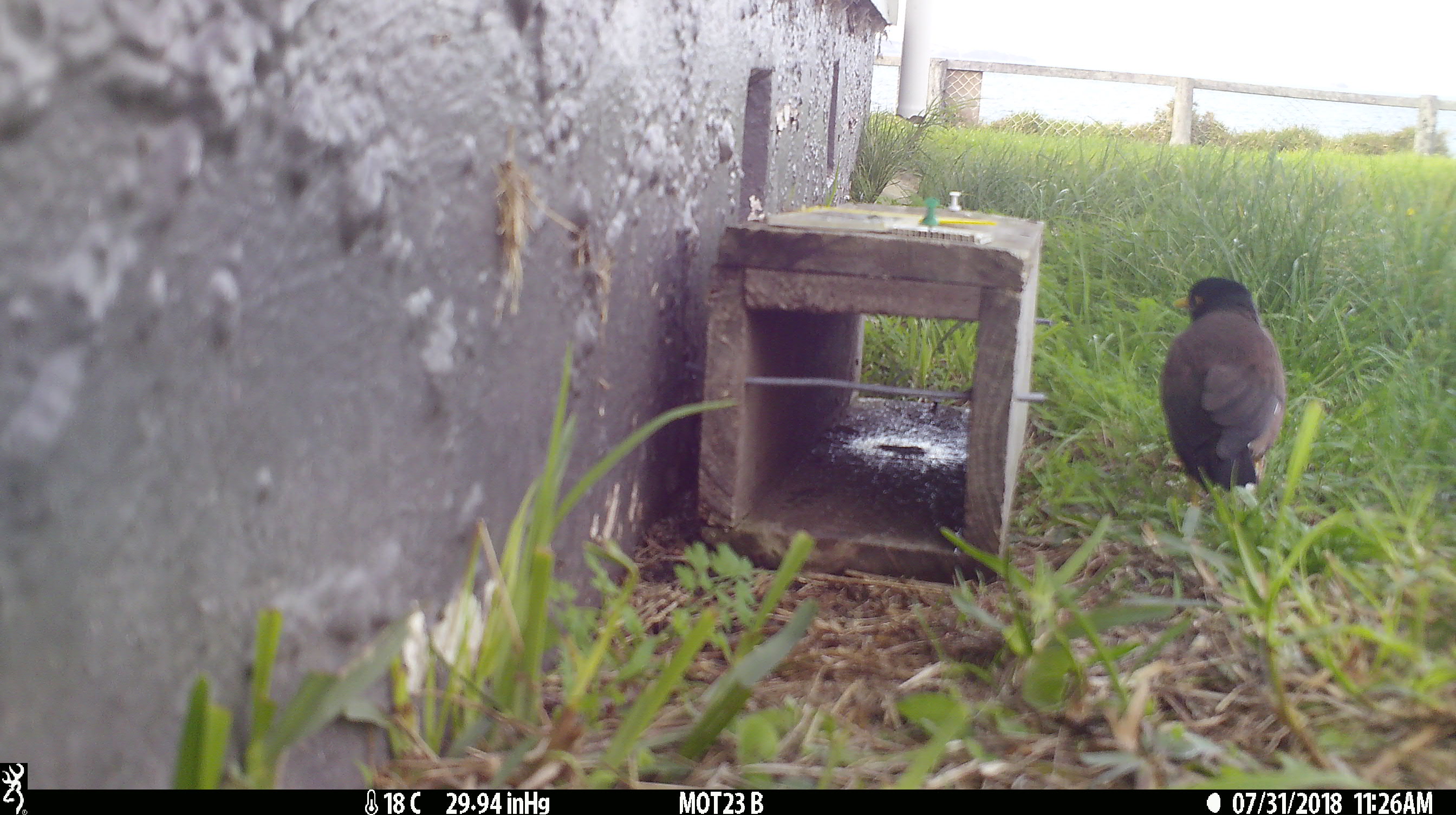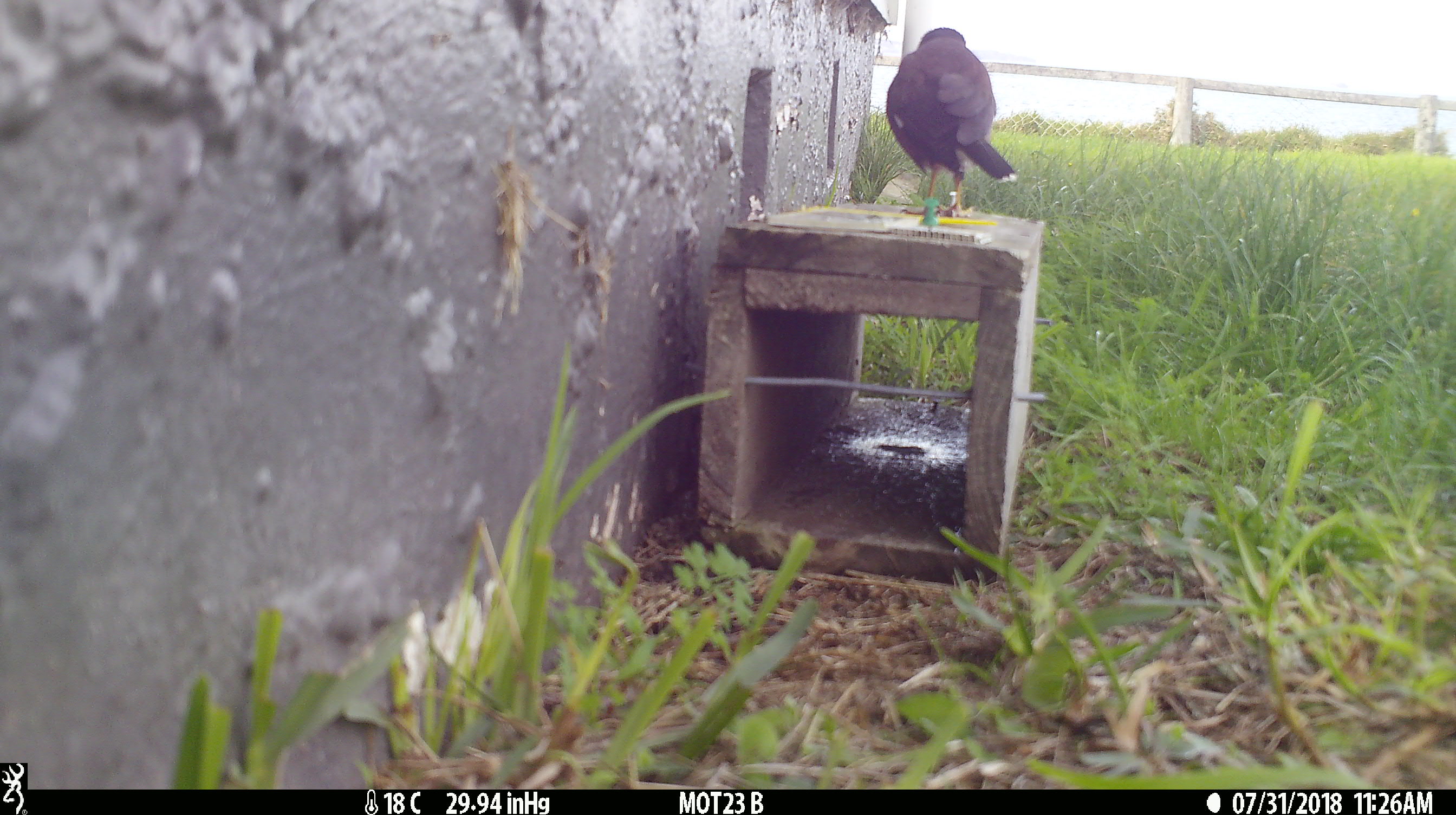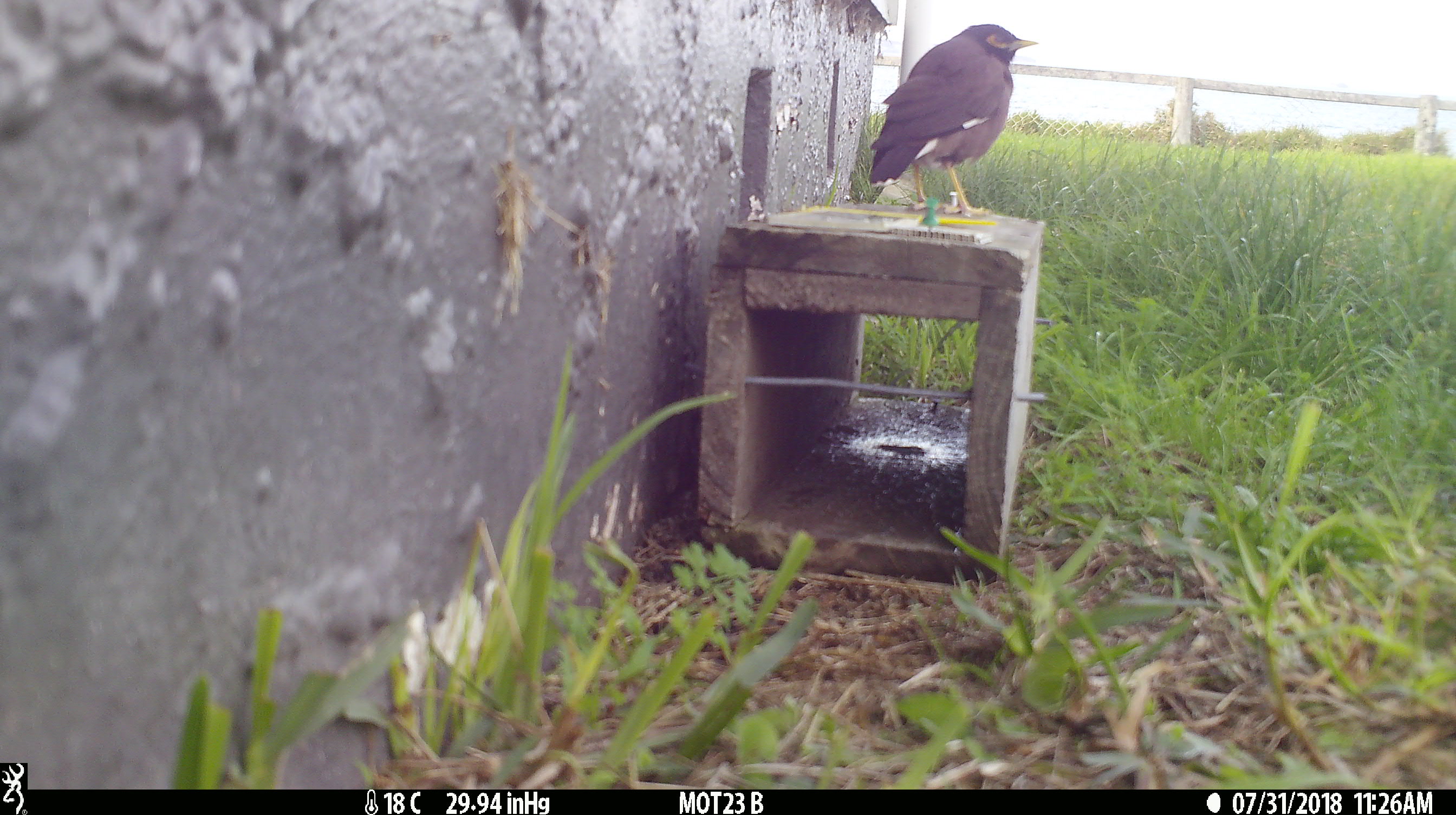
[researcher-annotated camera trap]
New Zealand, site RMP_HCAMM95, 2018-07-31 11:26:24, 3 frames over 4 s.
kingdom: Animalia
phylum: Chordata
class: Aves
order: Passeriformes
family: Sturnidae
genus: Acridotheres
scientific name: Acridotheres tristis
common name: common myna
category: myna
Myna (common myna) (Acridotheres tristis).